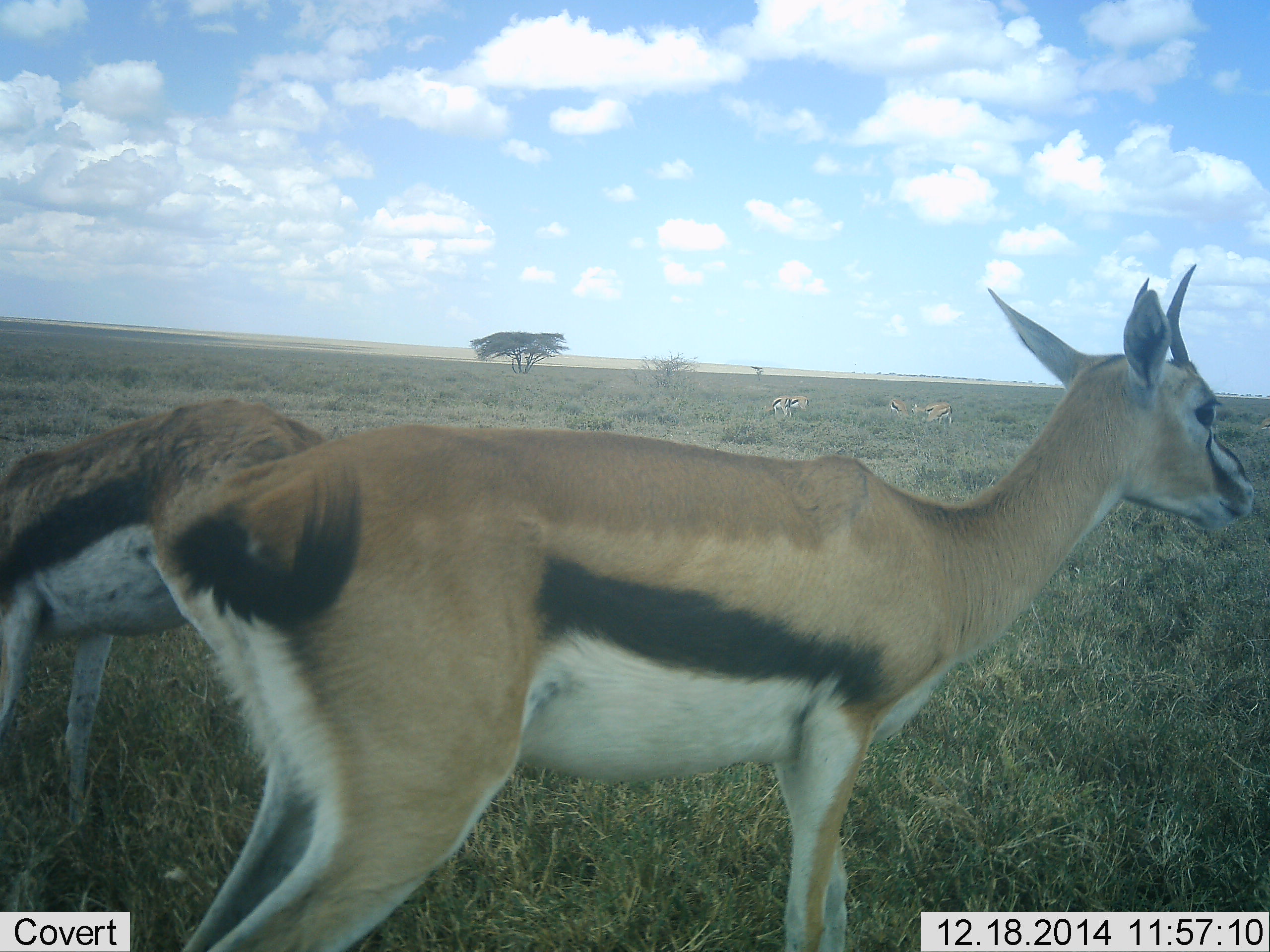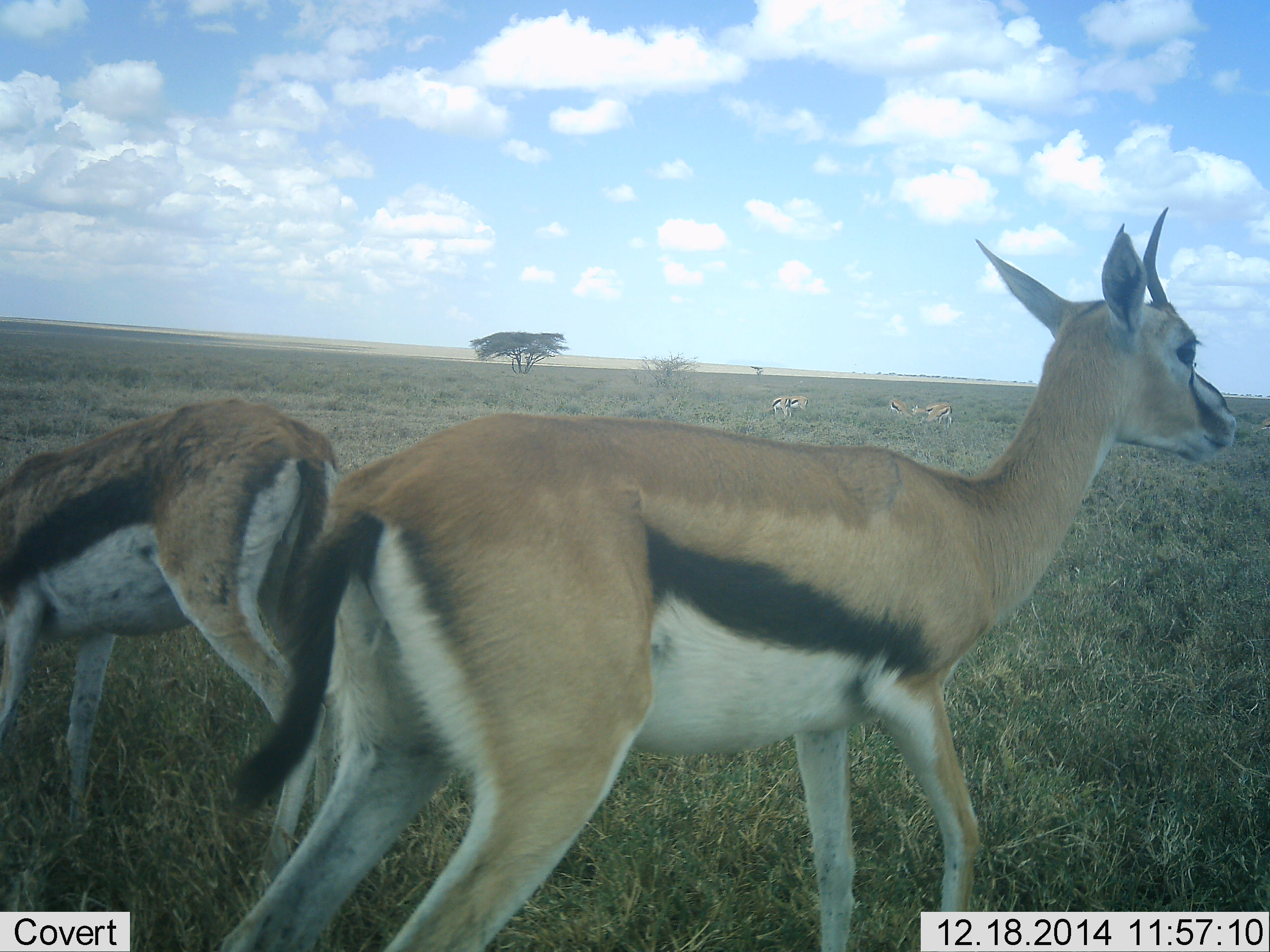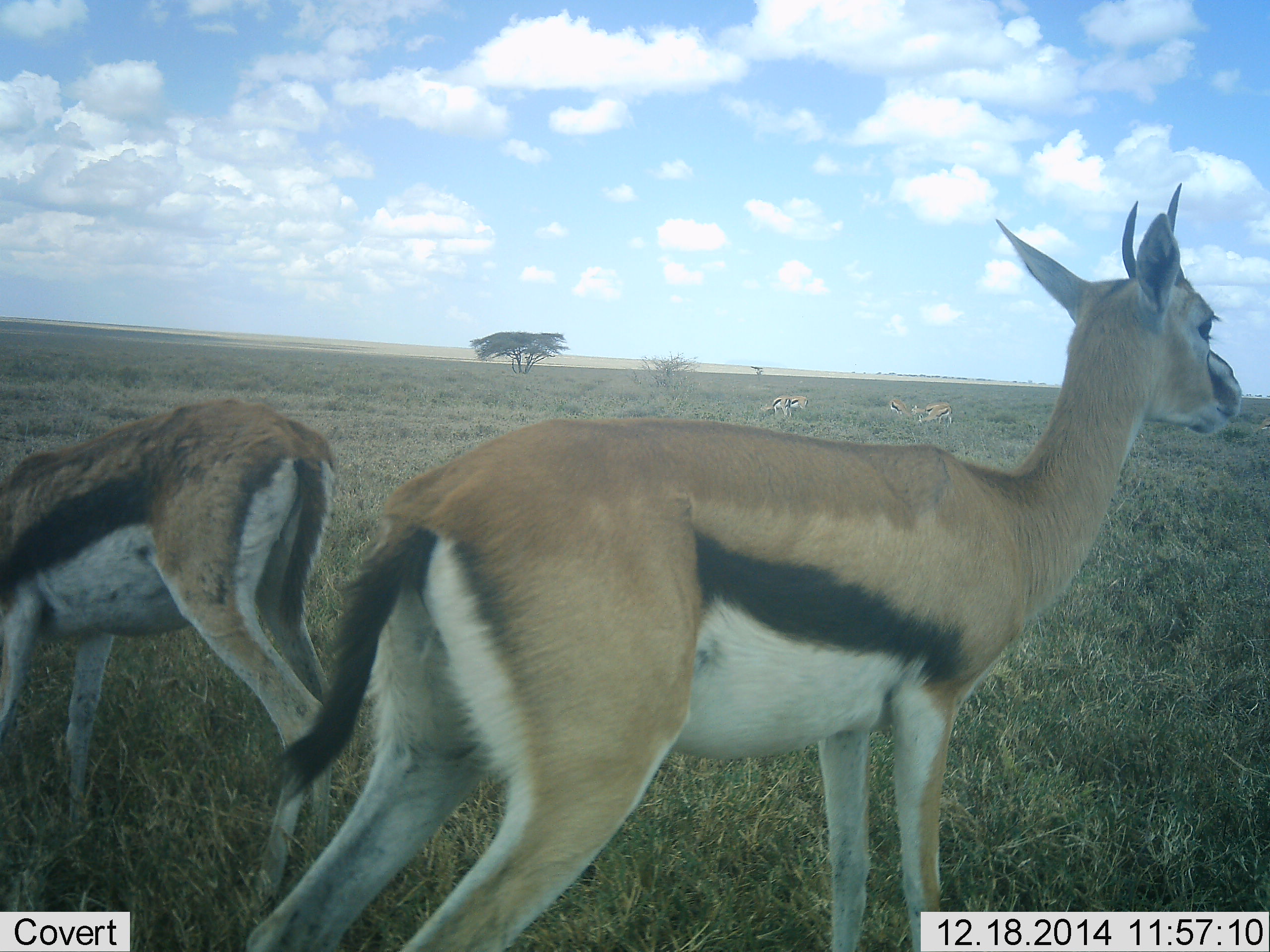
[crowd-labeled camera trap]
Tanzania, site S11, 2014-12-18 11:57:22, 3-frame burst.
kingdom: Animalia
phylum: Chordata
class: Mammalia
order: Artiodactyla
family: Bovidae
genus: Eudorcas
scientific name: Eudorcas thomsonii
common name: thomson's gazelle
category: gazellethomsons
Gazellethomsons (thomson's gazelle) (Eudorcas thomsonii), count 6. Behavior (volunteer vote fractions): standing 90%, resting 20%, moving 20%, interacting 10%. Young present (vote fraction): 0%. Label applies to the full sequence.